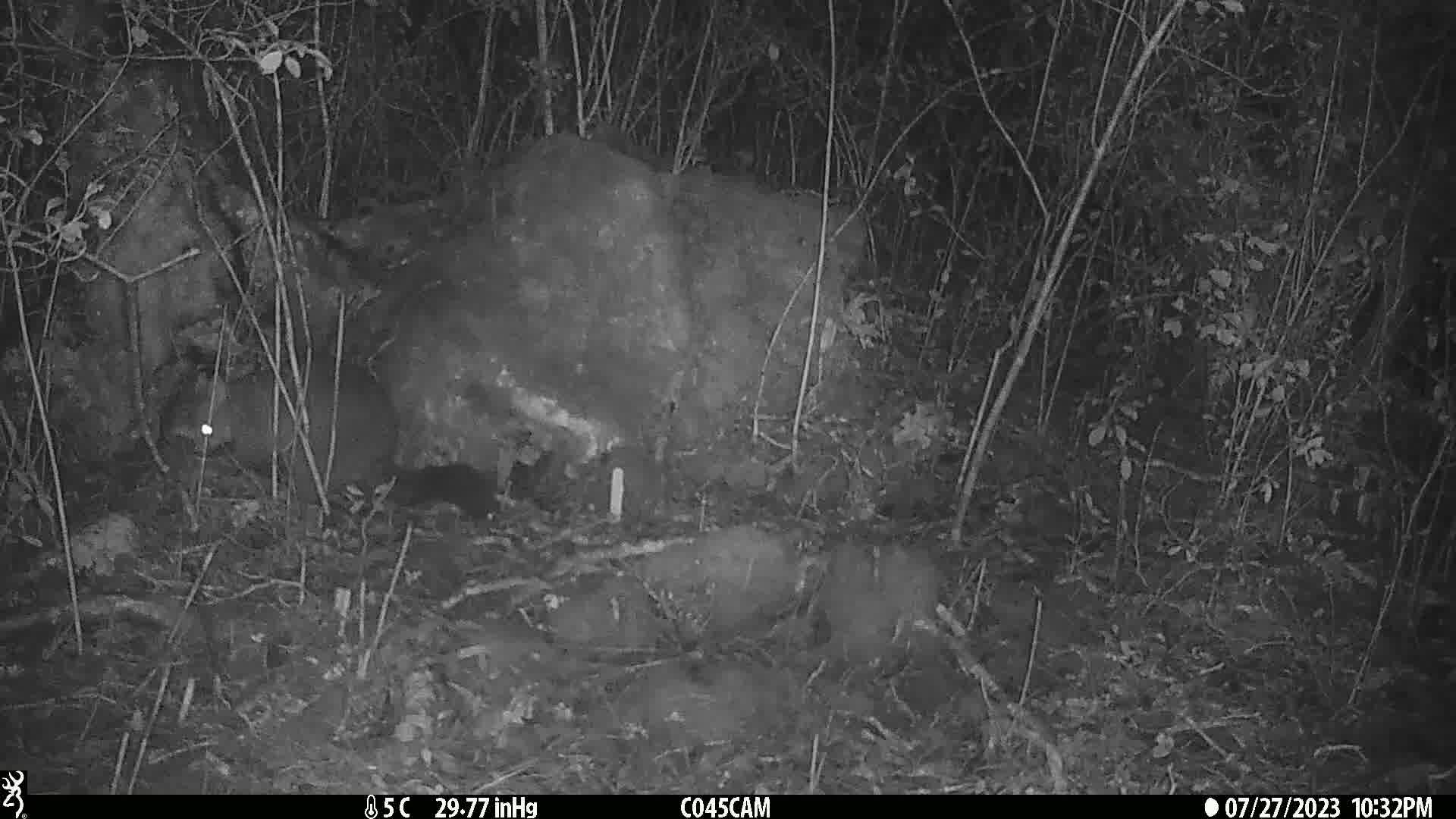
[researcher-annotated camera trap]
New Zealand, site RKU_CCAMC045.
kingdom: Animalia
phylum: Chordata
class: Mammalia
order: Diprotodontia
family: Phalangeridae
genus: Trichosurus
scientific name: Trichosurus vulpecula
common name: common brushtail possum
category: possum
Possum (common brushtail possum) (Trichosurus vulpecula).